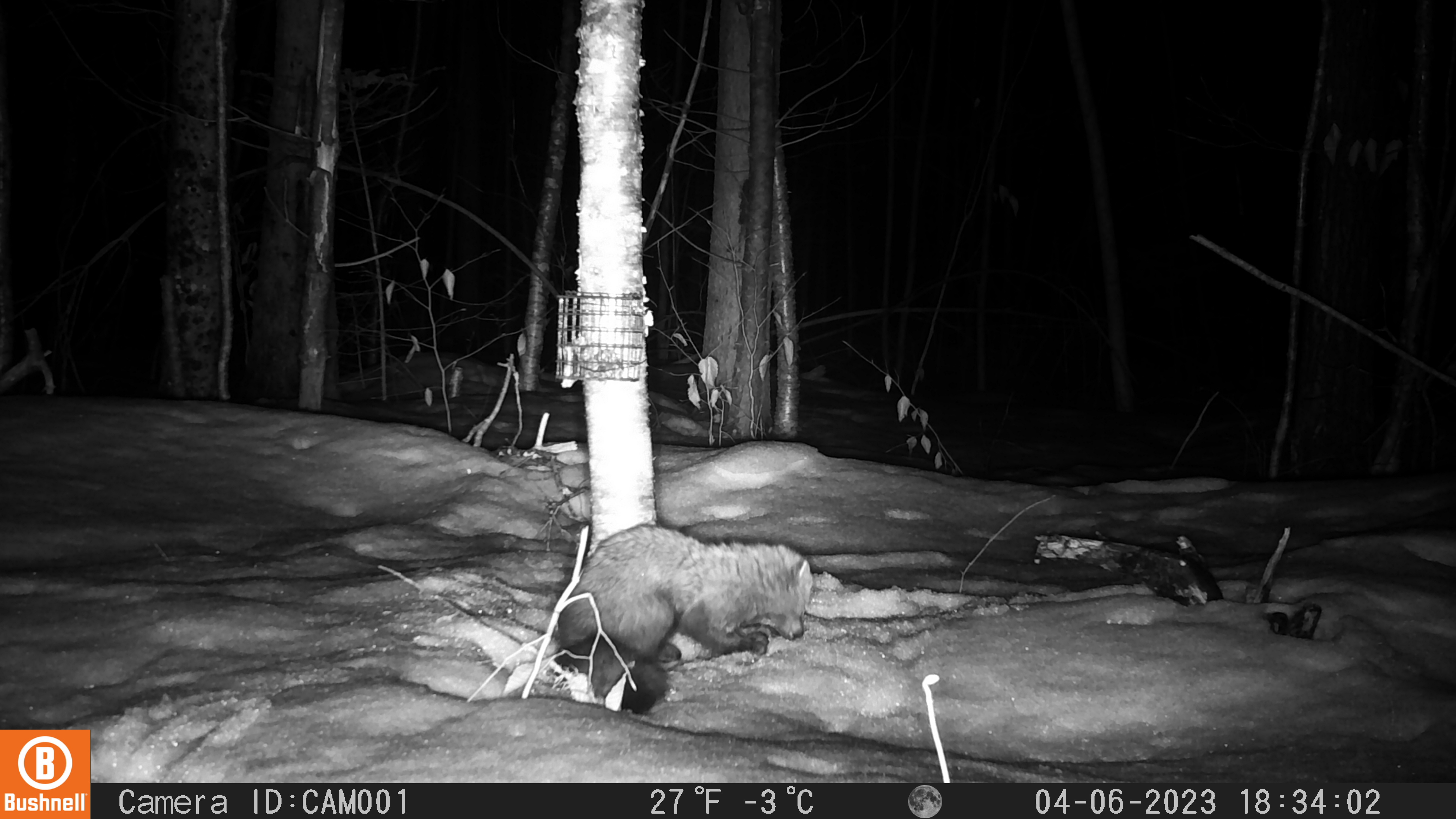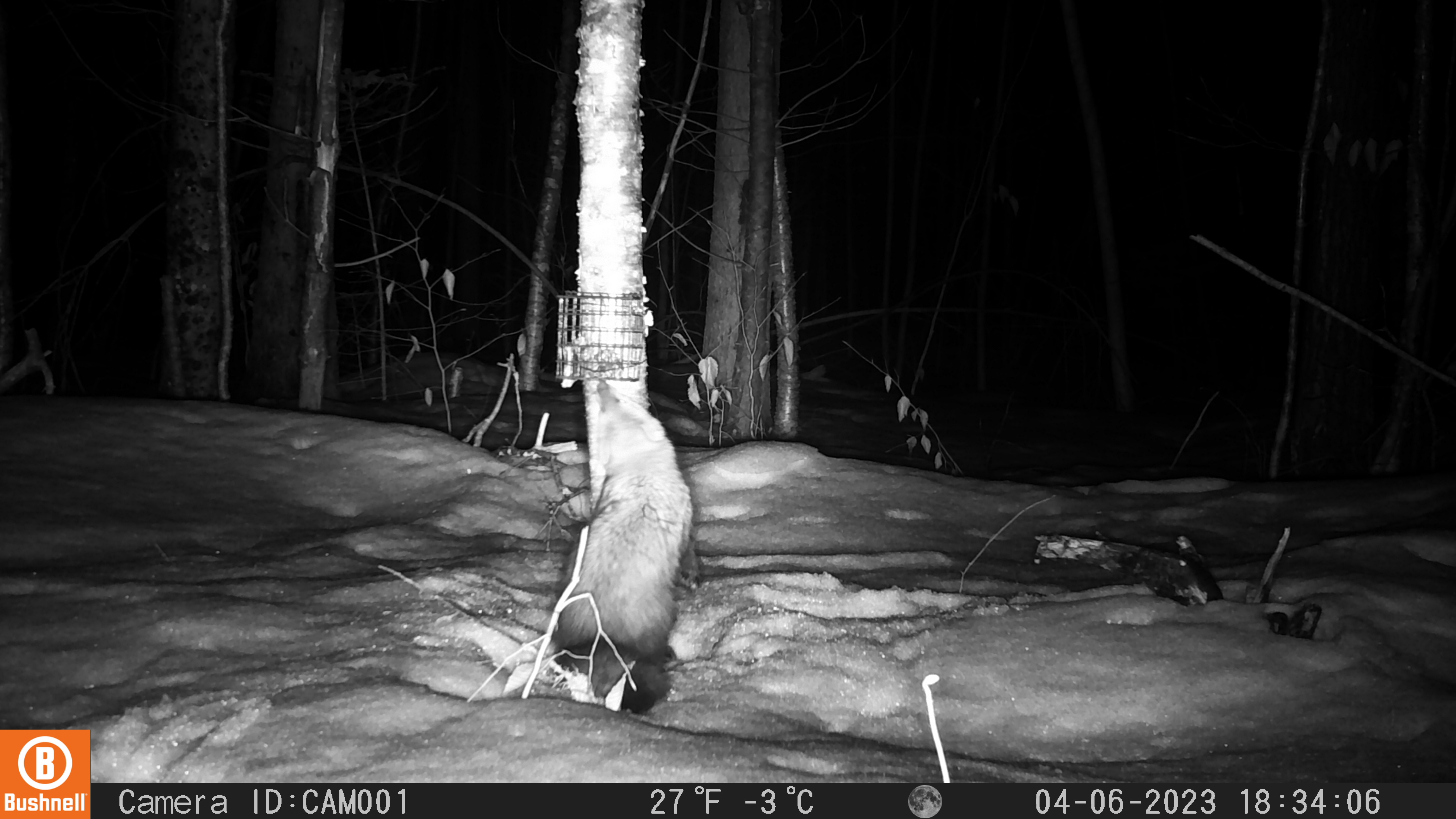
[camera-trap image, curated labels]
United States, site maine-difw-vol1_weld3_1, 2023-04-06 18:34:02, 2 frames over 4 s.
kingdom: Animalia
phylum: Chordata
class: Mammalia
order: Carnivora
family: Mustelidae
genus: Pekania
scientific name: Pekania pennanti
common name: fisher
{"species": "fisher (Pekania pennanti)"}